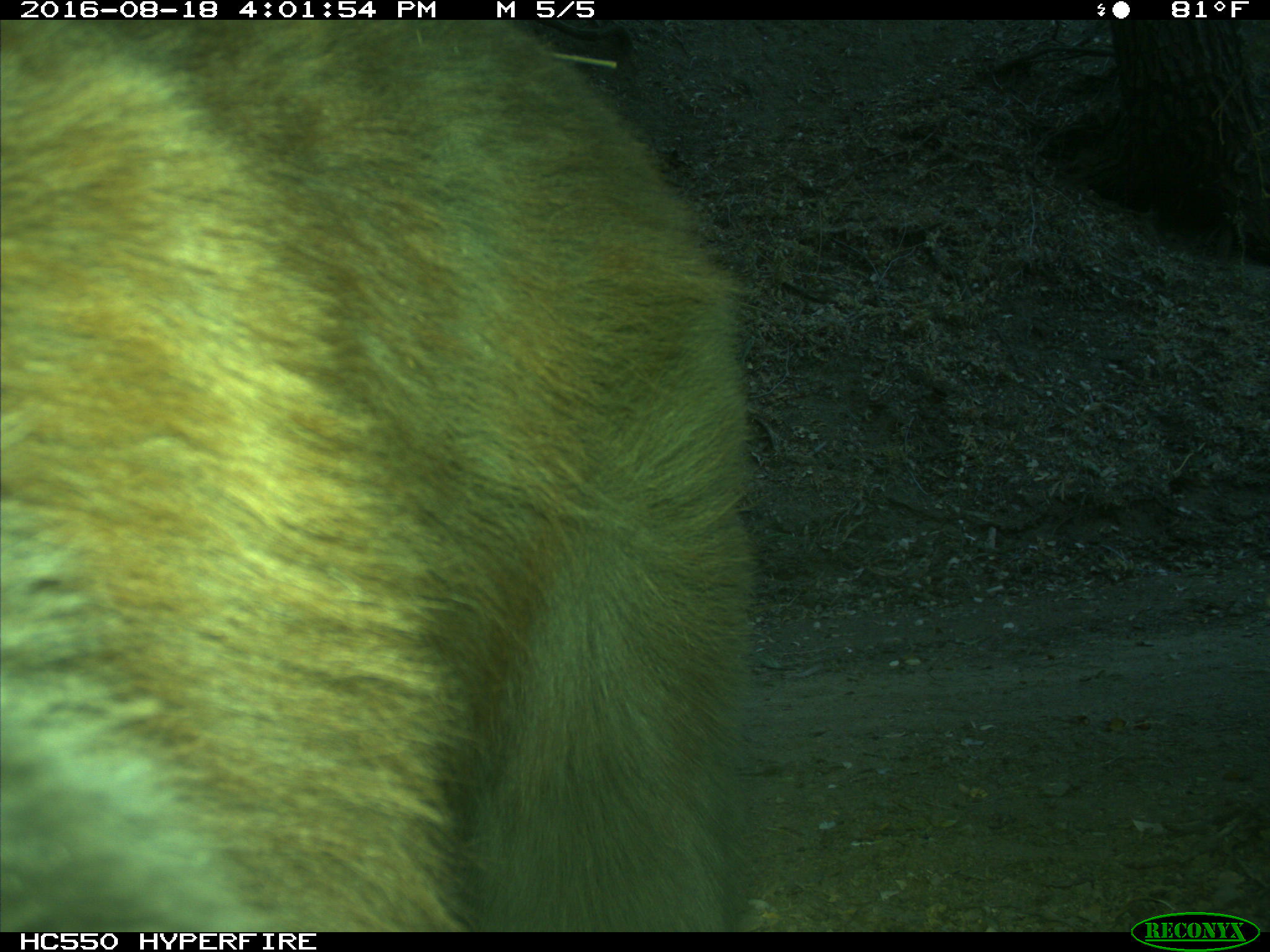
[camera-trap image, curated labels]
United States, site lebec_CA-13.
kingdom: Animalia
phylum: Chordata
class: Mammalia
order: Carnivora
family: Ursidae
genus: Ursus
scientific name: Ursus americanus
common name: american black bear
Ursus americanus (american black bear).